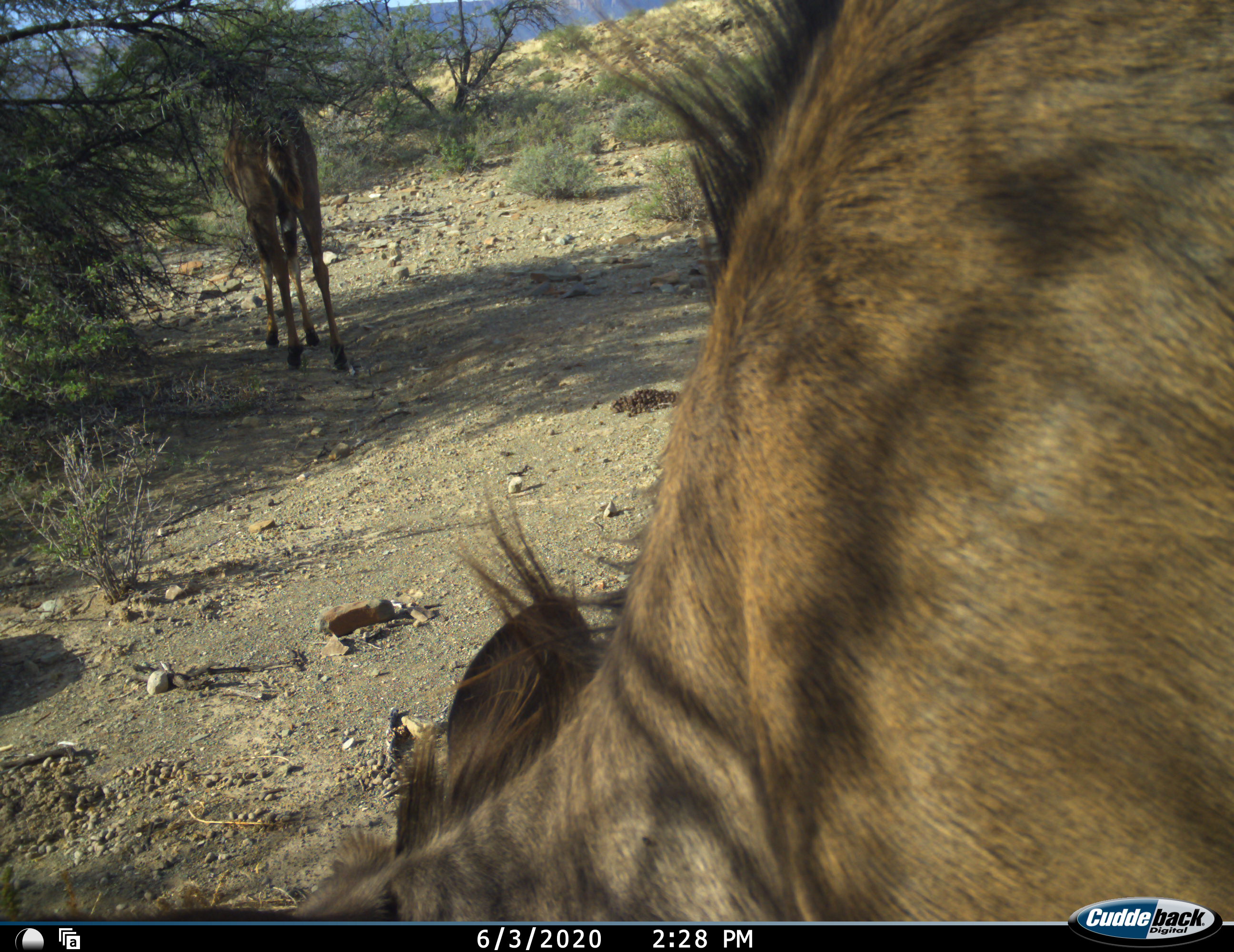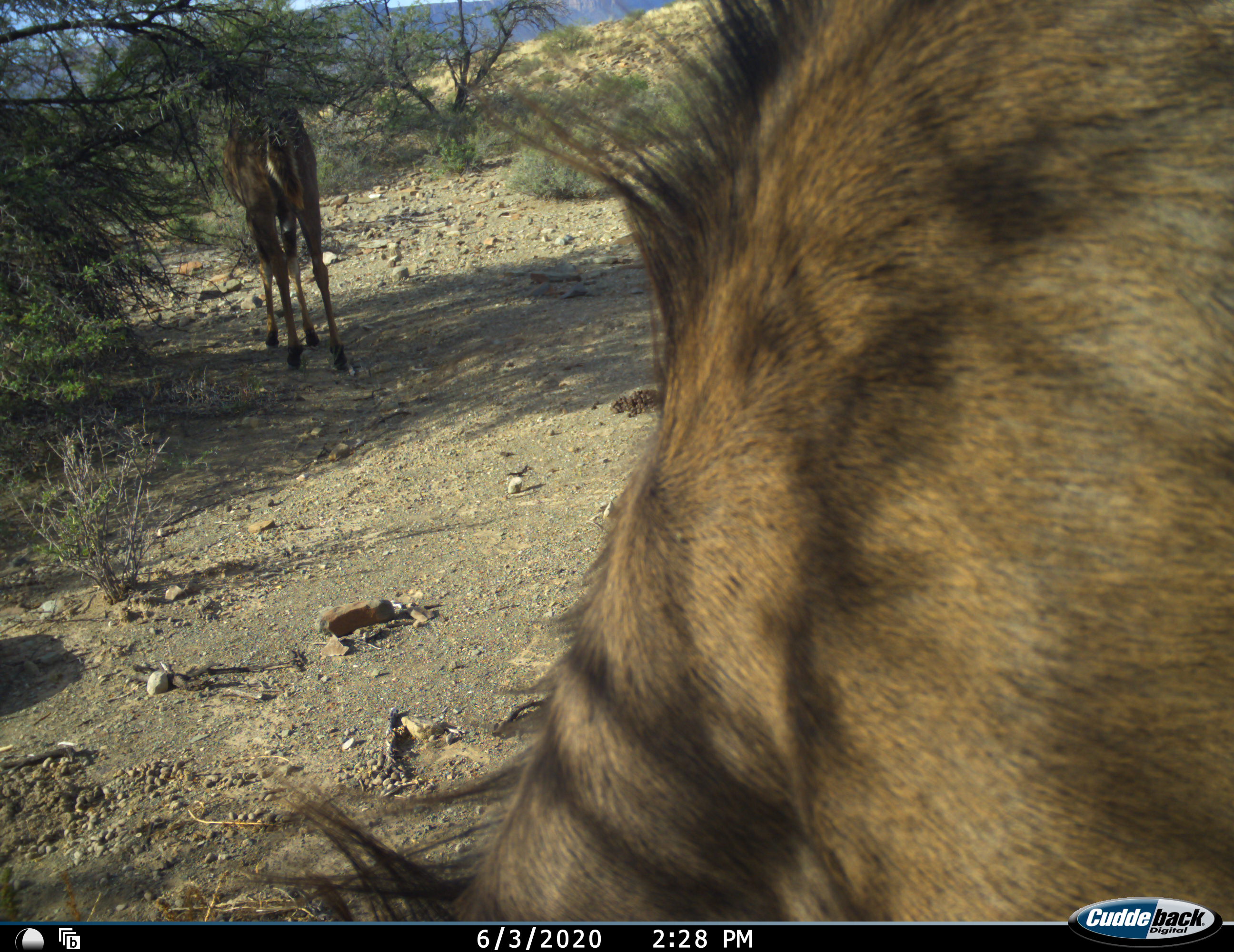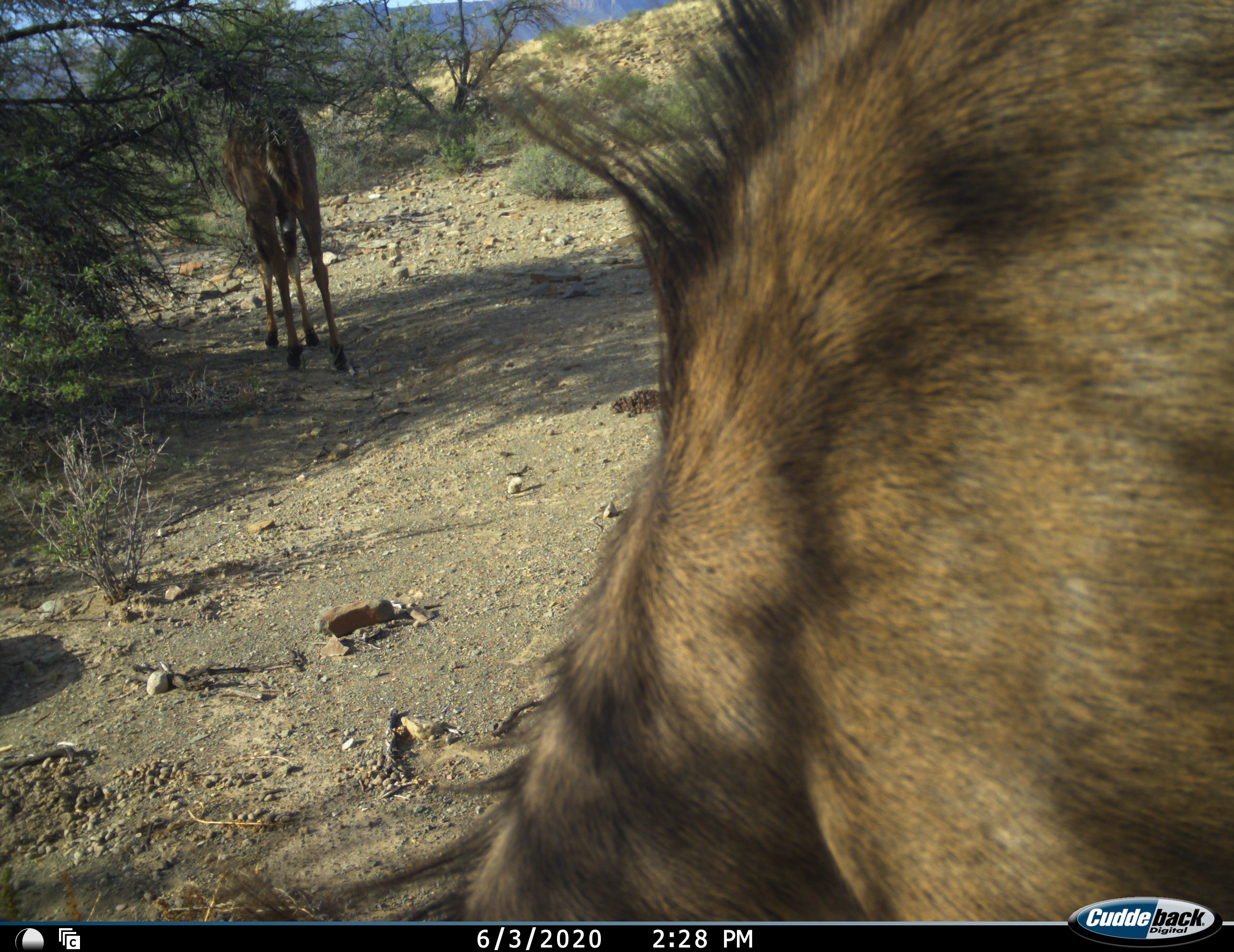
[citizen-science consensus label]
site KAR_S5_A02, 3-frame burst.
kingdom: Animalia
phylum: Chordata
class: Mammalia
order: Artiodactyla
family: Bovidae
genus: Tragelaphus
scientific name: Tragelaphus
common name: kudu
Kudu (Tragelaphus), count 2. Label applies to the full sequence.